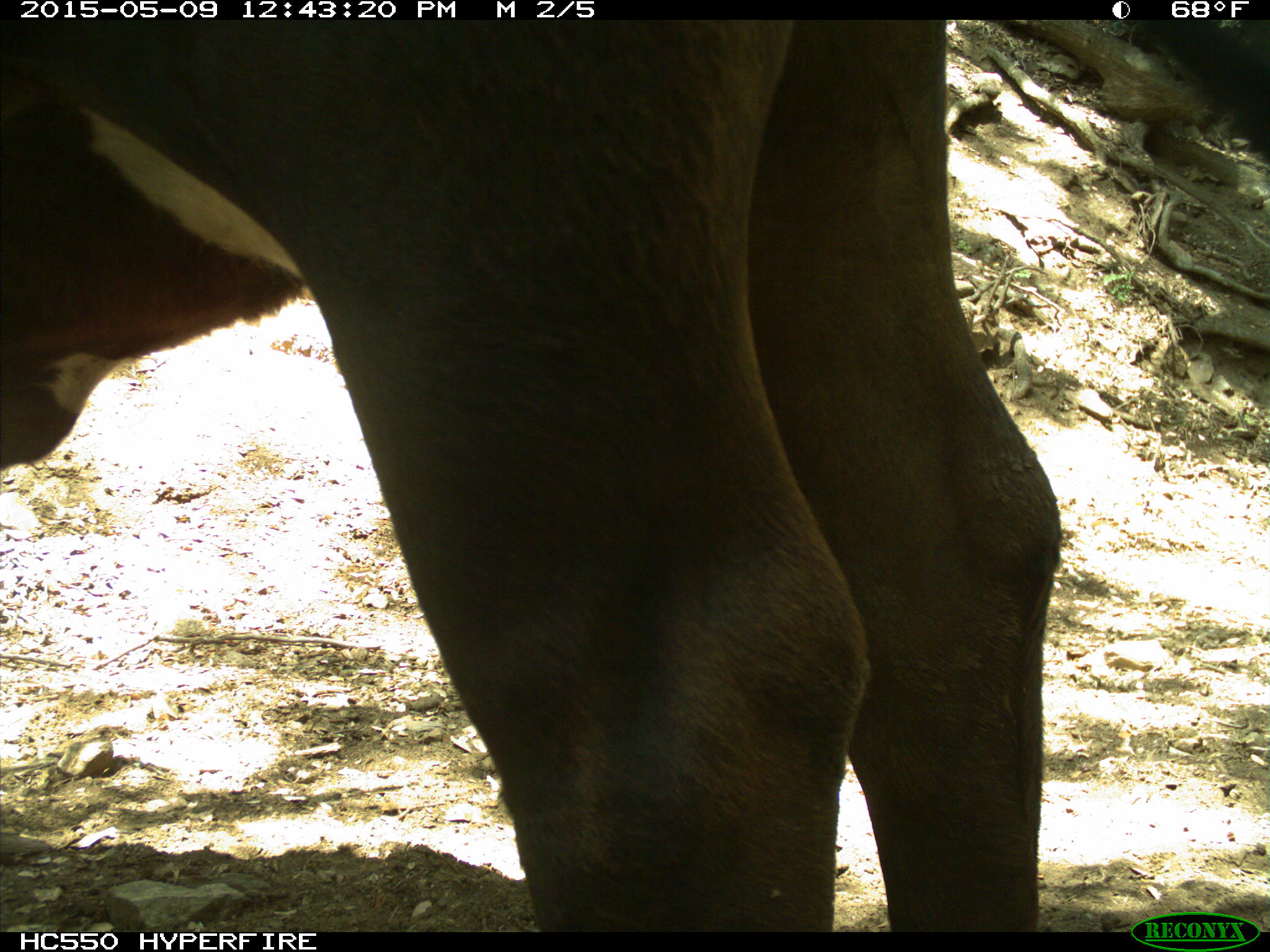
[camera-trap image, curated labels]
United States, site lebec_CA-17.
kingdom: Animalia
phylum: Chordata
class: Mammalia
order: Artiodactyla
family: Bovidae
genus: Bos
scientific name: Bos taurus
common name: domestic cow